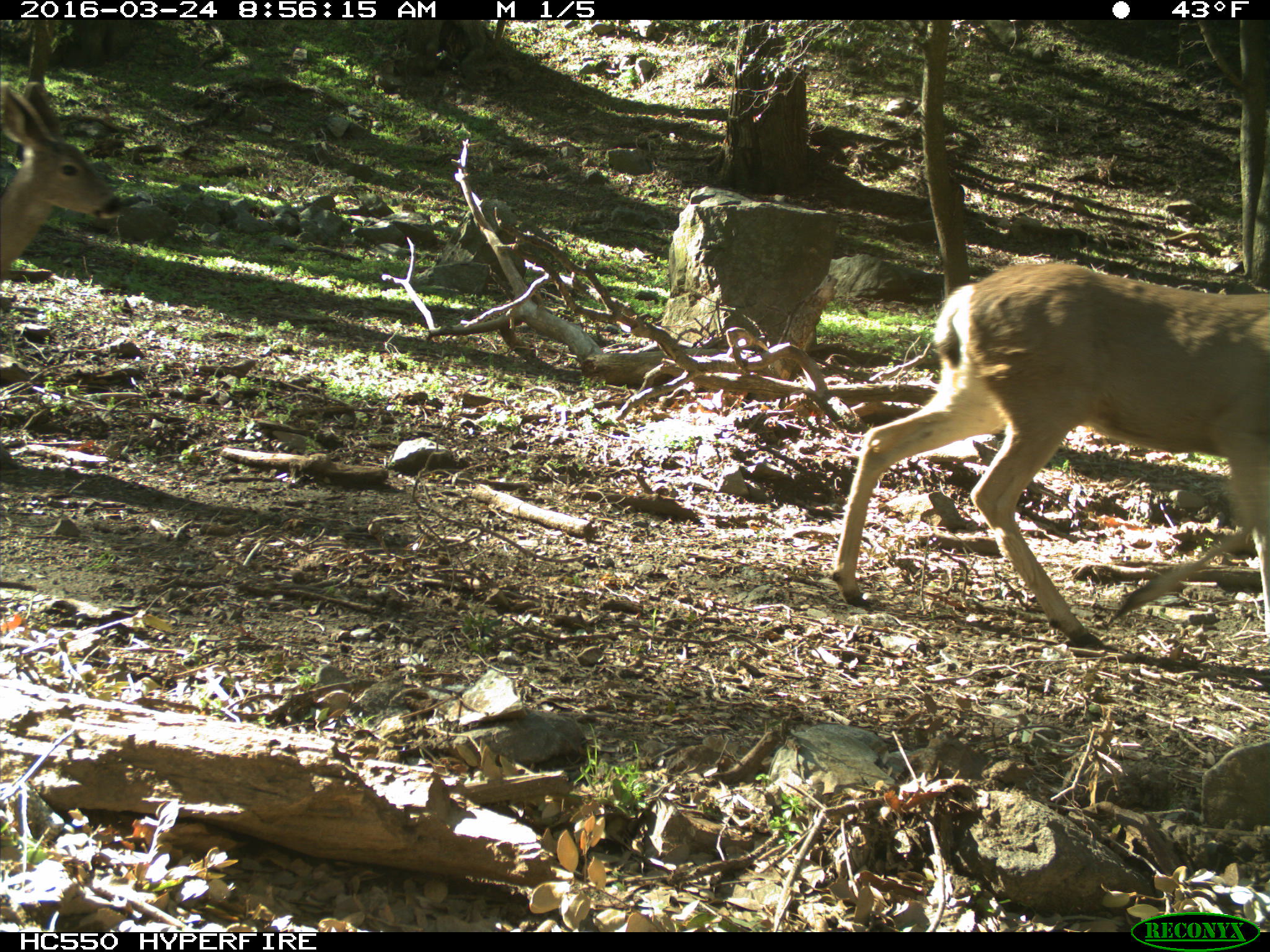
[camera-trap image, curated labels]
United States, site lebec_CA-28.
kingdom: Animalia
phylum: Chordata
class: Mammalia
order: Artiodactyla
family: Cervidae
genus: Odocoileus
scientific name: Odocoileus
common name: deer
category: unidentified deer